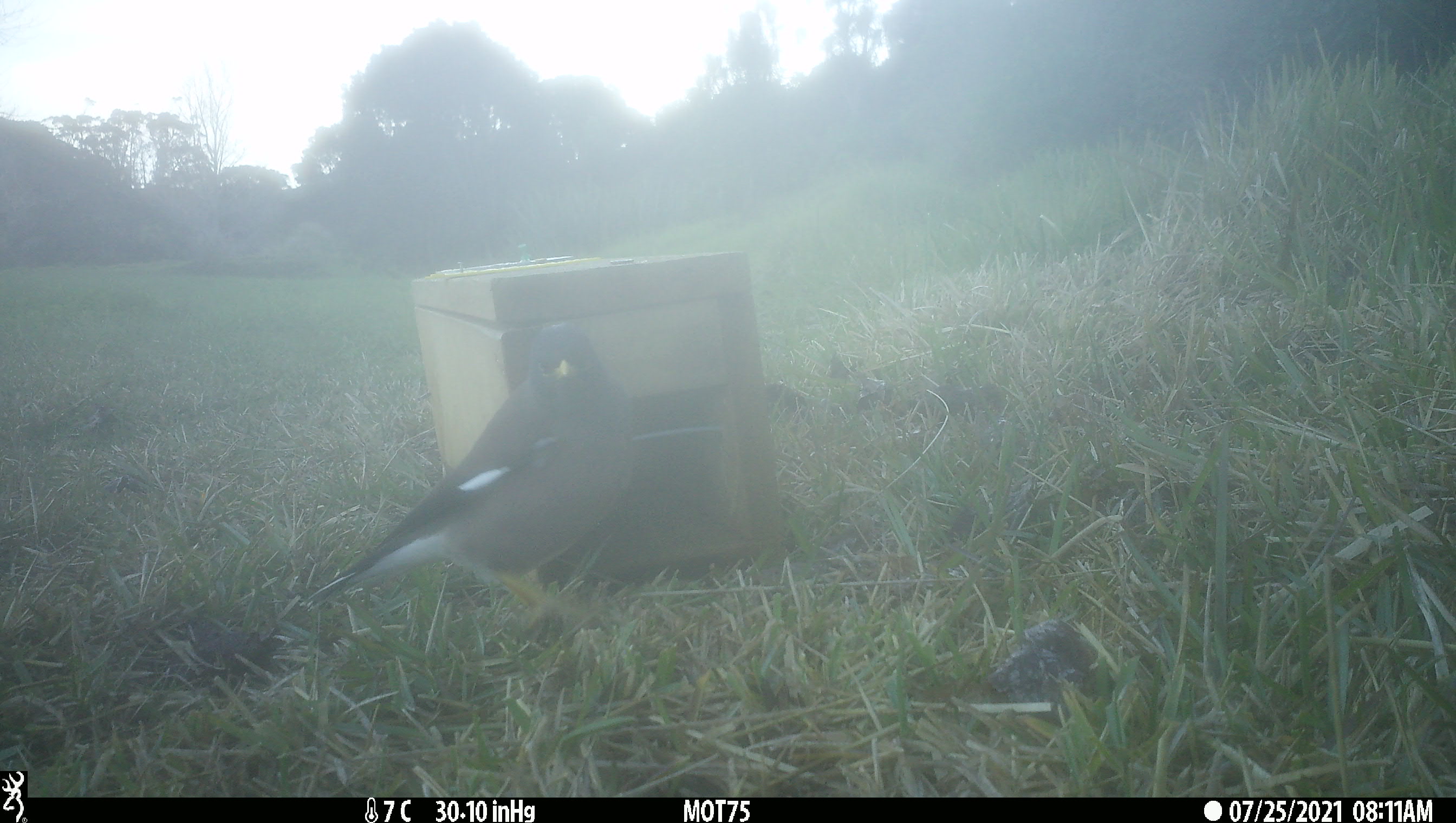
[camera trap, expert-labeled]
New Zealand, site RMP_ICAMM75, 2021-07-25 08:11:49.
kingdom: Animalia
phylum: Chordata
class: Aves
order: Passeriformes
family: Sturnidae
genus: Acridotheres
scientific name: Acridotheres tristis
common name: common myna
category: myna